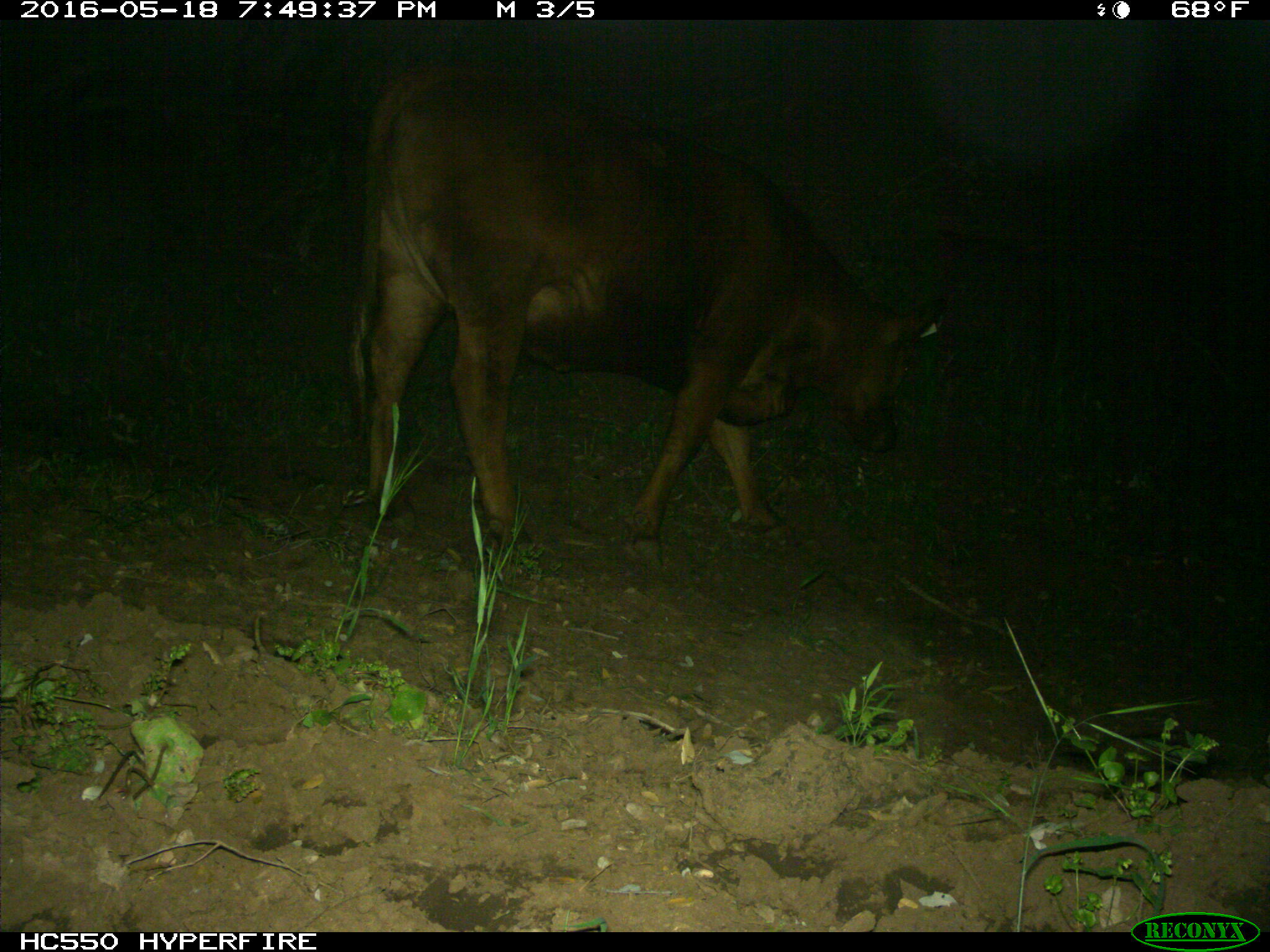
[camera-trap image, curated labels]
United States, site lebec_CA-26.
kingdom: Animalia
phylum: Chordata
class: Mammalia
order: Artiodactyla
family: Bovidae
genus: Bos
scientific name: Bos taurus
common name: domestic cow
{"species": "Bos taurus (domestic cow)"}